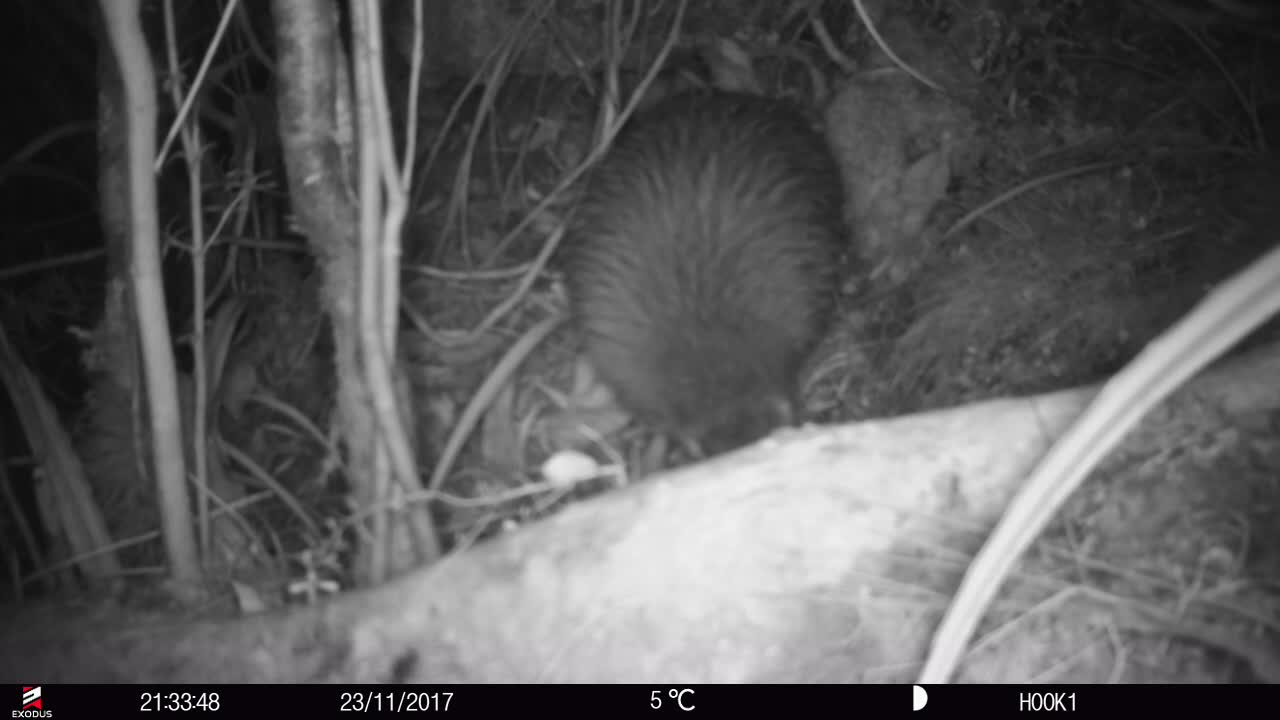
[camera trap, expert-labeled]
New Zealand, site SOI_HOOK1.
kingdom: Animalia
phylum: Chordata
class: Aves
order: Apterygiformes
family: Apterygidae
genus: Apteryx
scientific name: Apteryx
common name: kiwi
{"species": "kiwi (Apteryx)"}